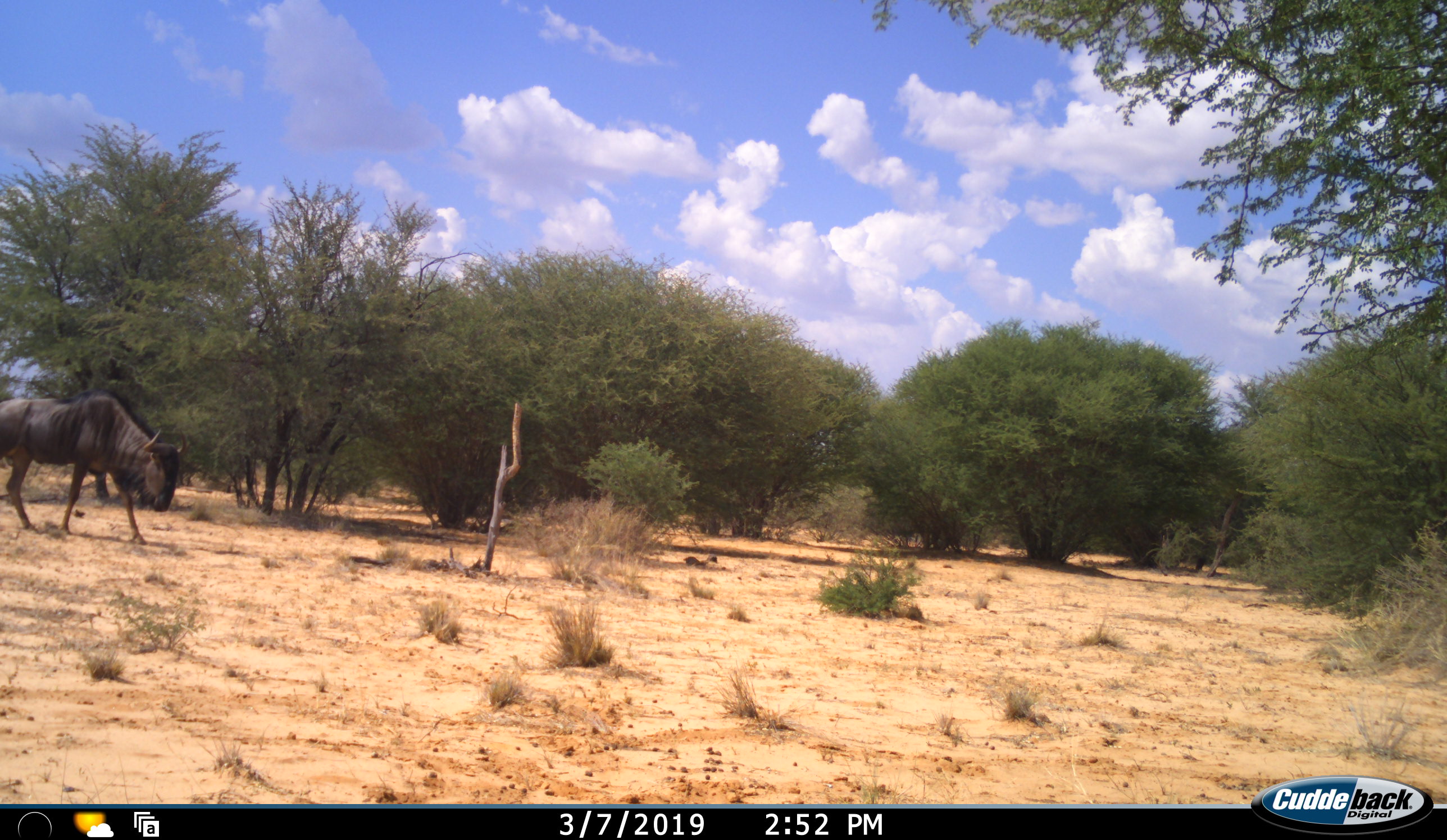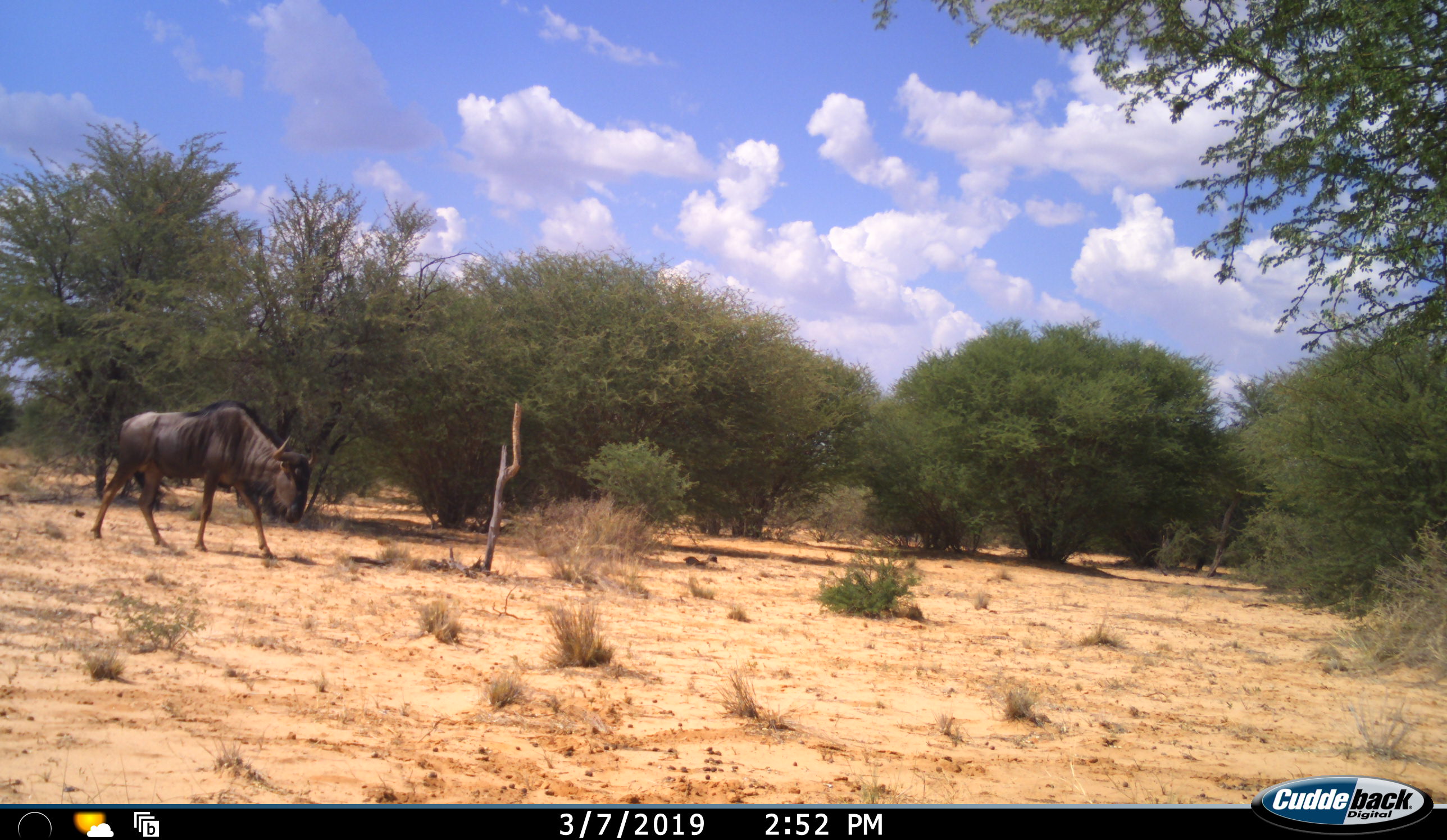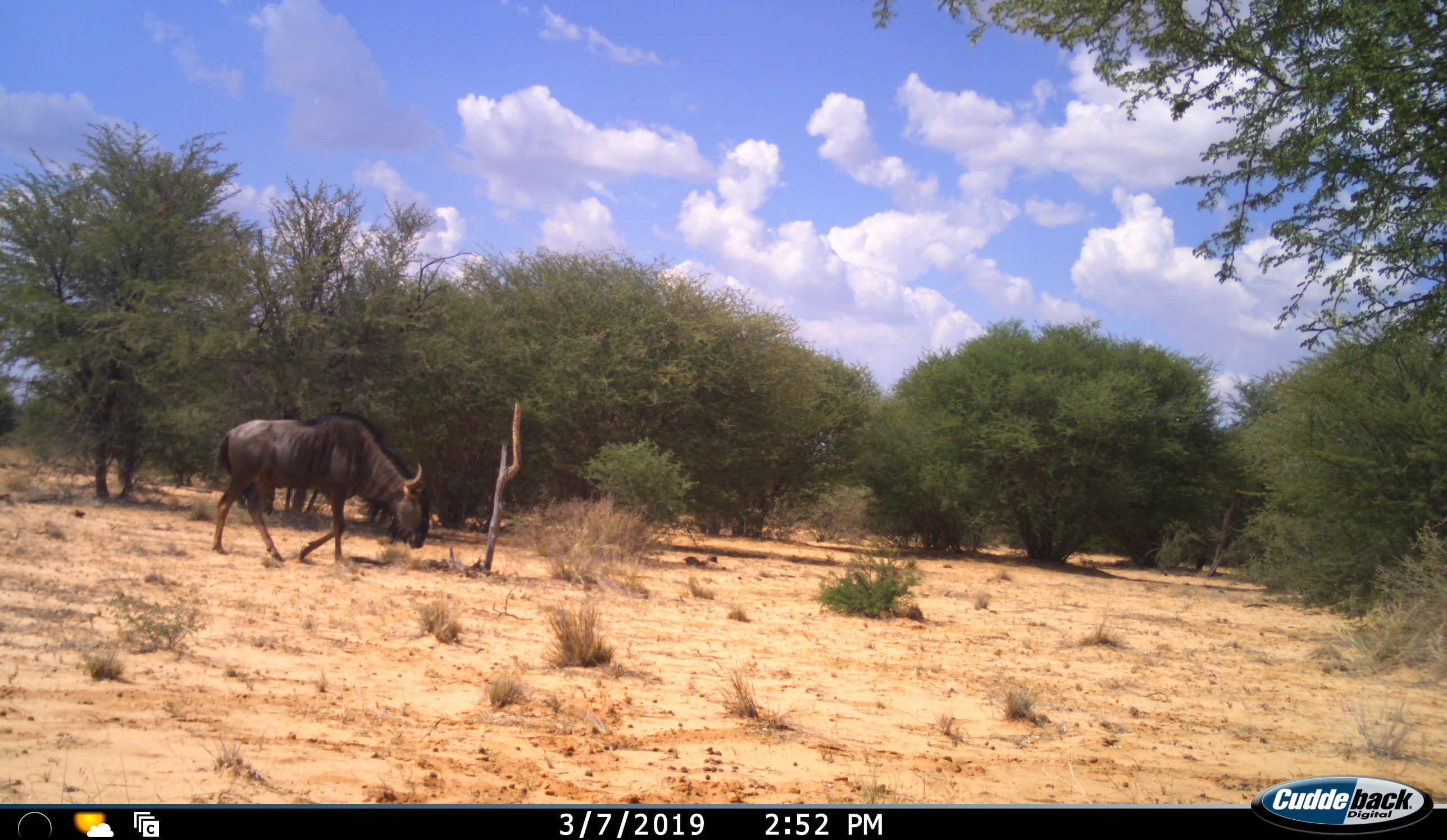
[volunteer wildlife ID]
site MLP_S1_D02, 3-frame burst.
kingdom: Animalia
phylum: Chordata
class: Mammalia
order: Artiodactyla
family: Bovidae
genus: Connochaetes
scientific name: Connochaetes taurinus taurinus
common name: blue wildebeest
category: wildebeestblue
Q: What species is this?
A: Wildebeestblue (blue wildebeest) (Connochaetes taurinus taurinus).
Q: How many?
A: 1.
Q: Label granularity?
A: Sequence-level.